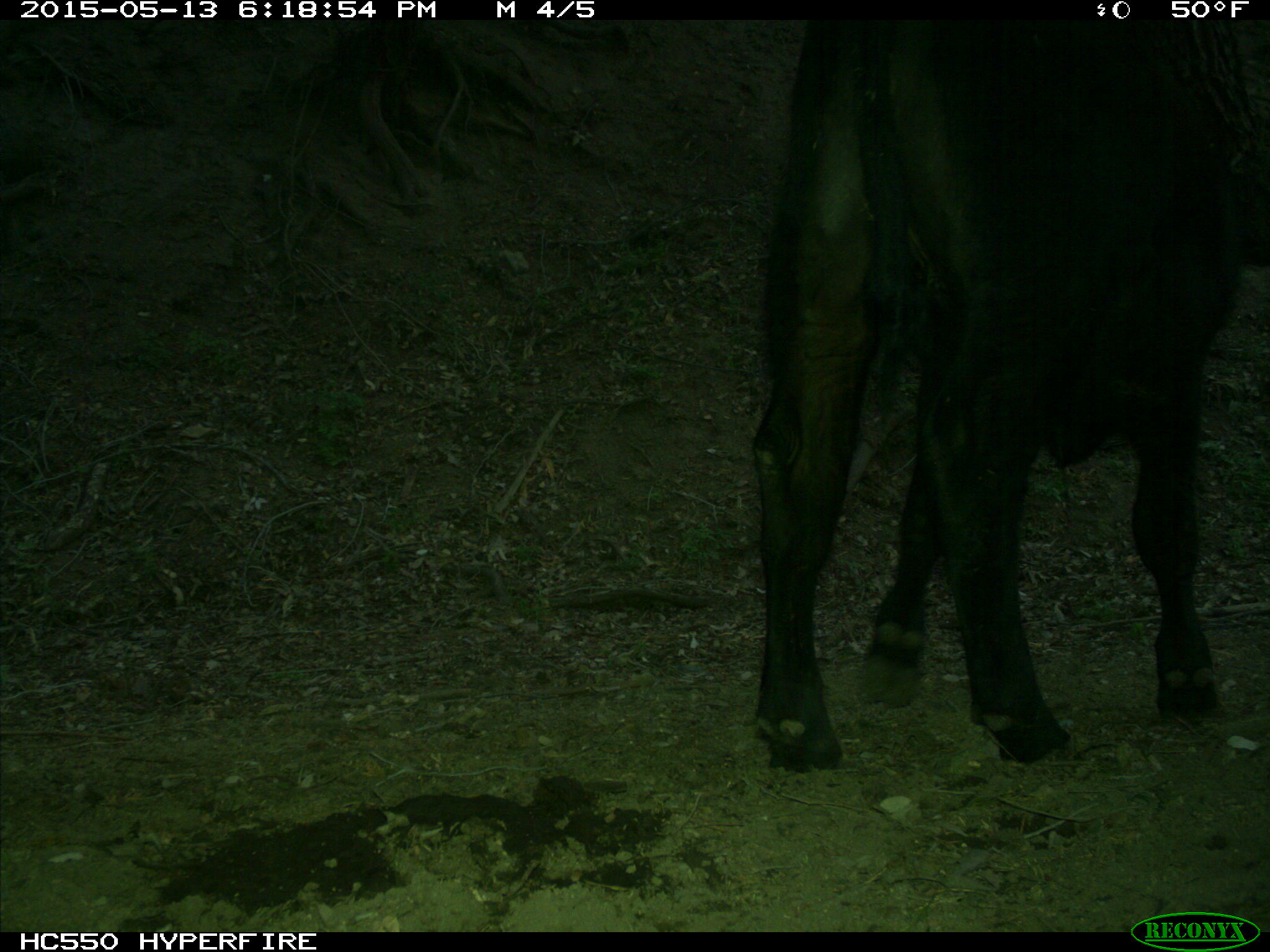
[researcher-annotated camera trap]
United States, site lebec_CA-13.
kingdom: Animalia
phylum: Chordata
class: Mammalia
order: Artiodactyla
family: Bovidae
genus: Bos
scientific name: Bos taurus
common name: domestic cow